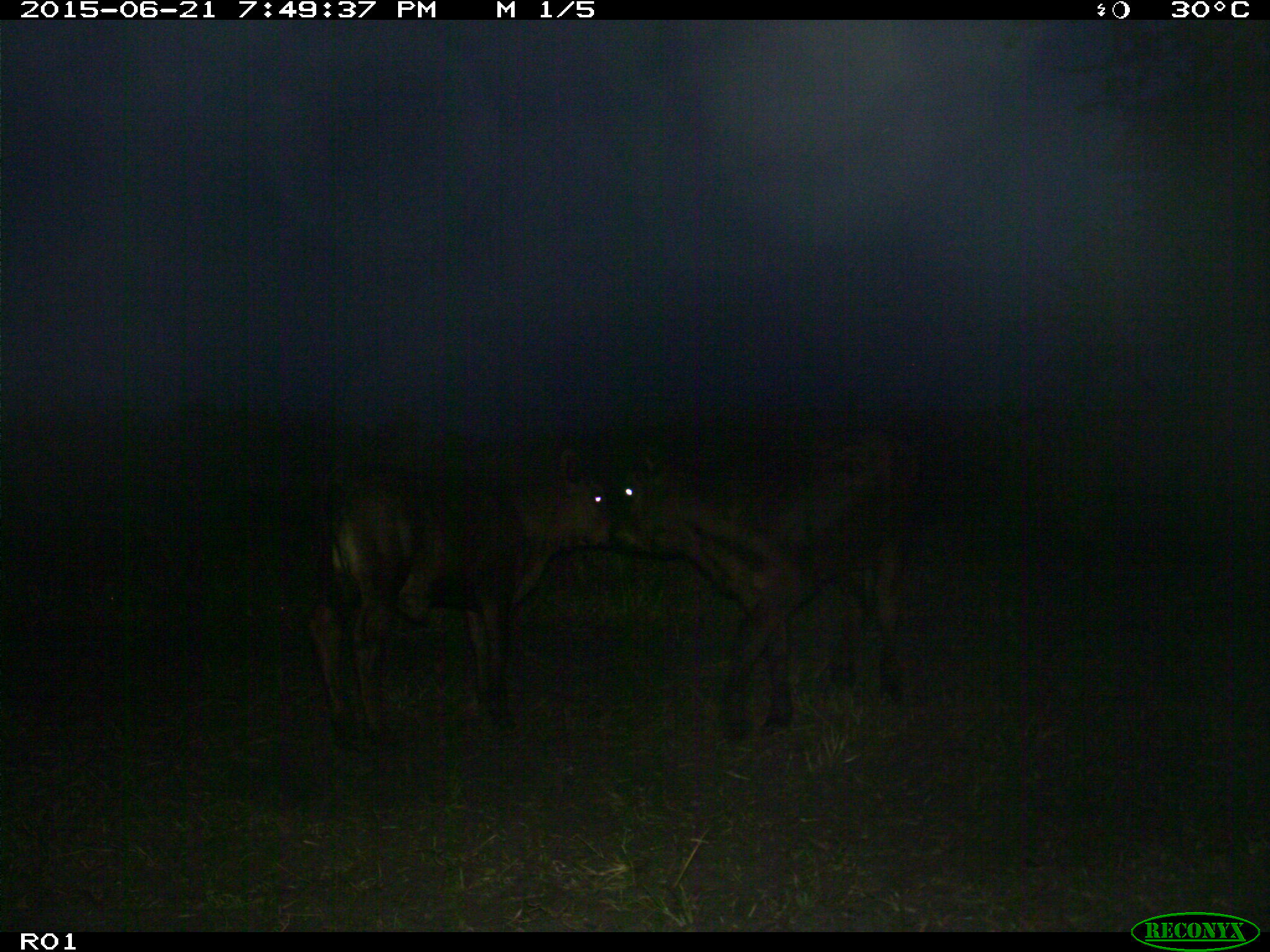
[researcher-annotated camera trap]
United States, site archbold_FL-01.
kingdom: Animalia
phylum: Chordata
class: Mammalia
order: Artiodactyla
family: Bovidae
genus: Bos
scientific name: Bos taurus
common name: domestic cow